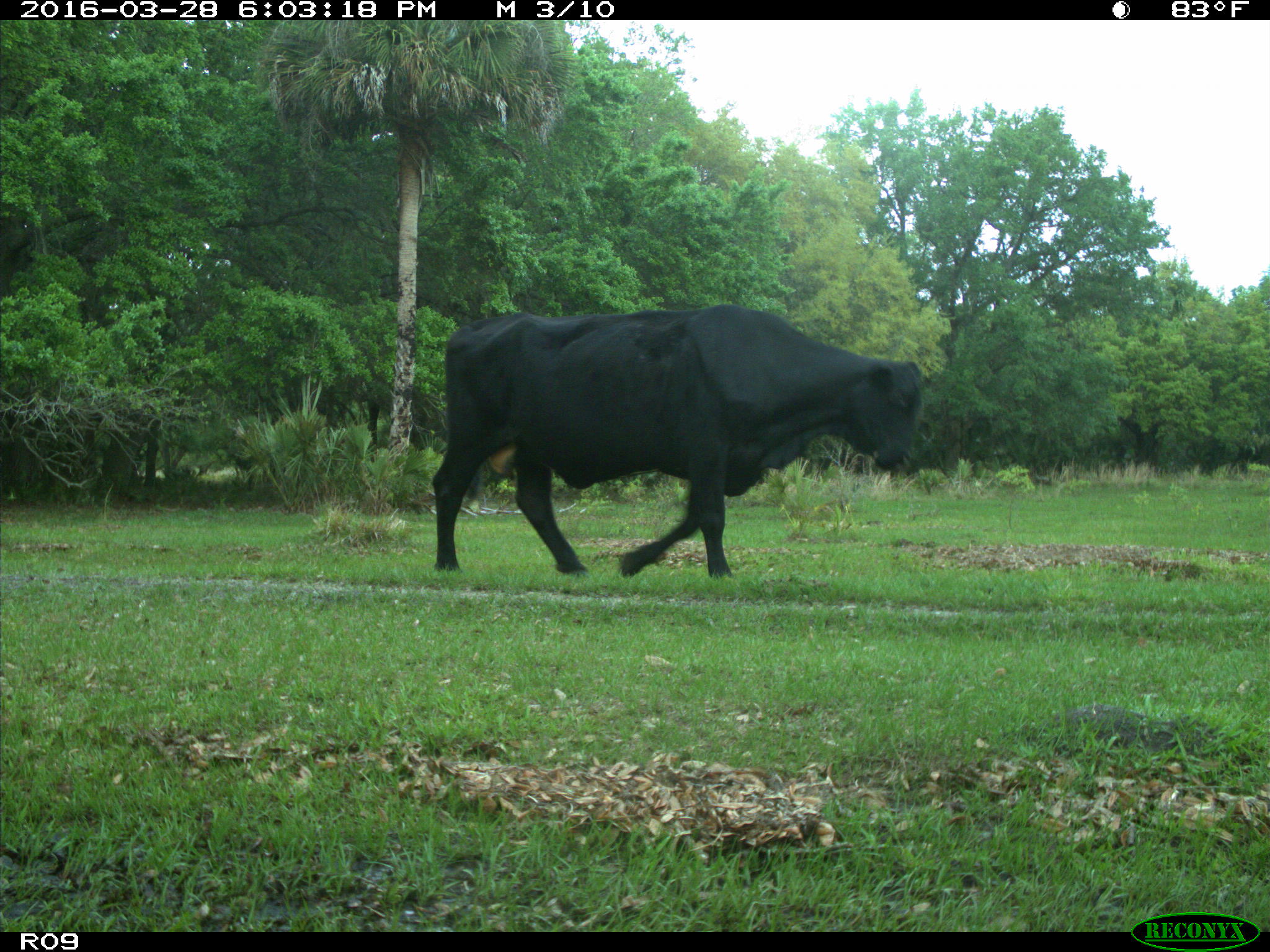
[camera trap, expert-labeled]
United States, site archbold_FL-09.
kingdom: Animalia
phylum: Chordata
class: Mammalia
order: Artiodactyla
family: Bovidae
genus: Bos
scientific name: Bos taurus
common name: domestic cow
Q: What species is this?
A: Bos taurus (domestic cow).